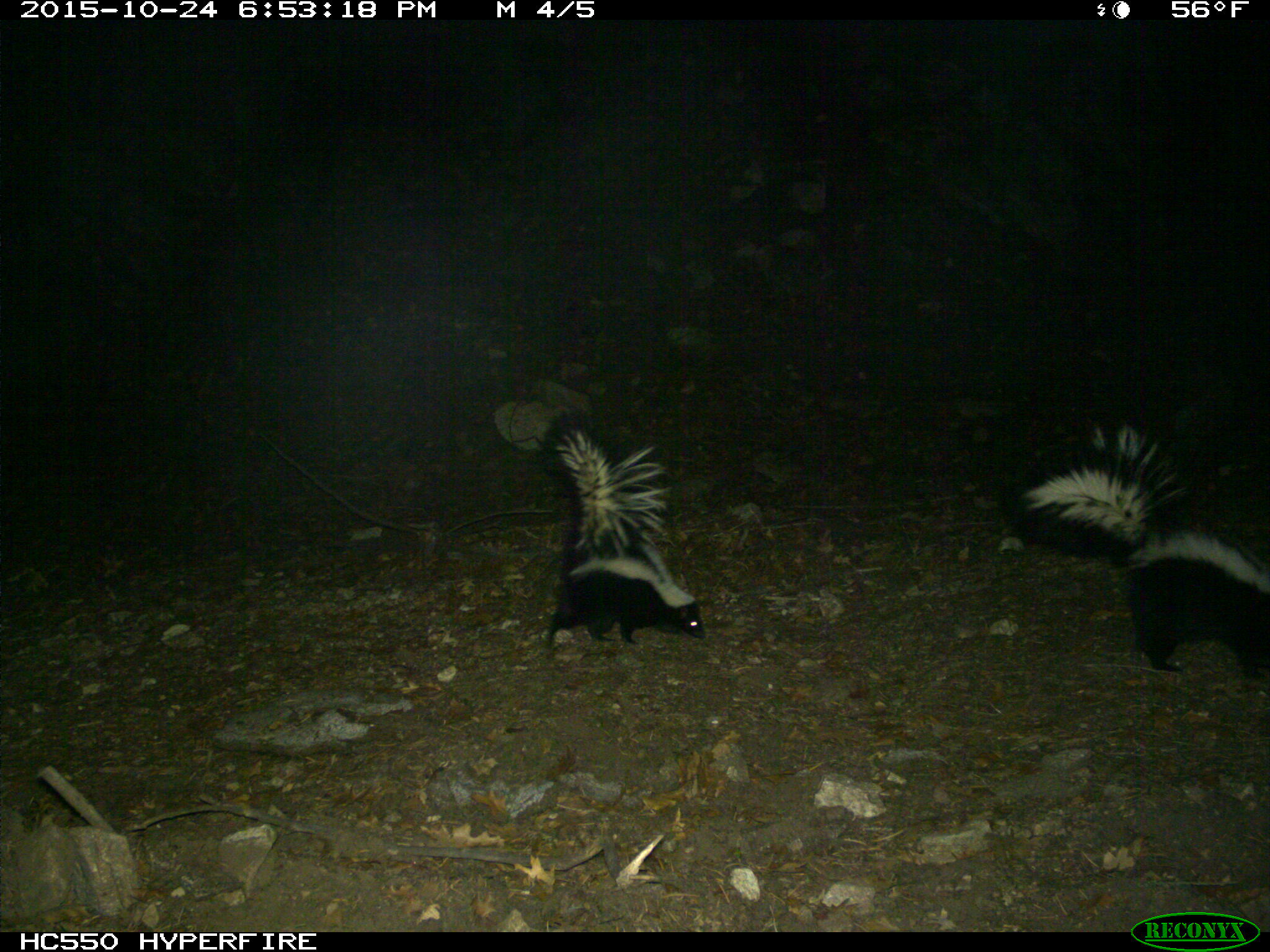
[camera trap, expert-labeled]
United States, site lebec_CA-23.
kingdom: Animalia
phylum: Chordata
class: Mammalia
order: Carnivora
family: Mephitidae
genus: Mephitis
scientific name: Mephitis mephitis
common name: striped skunk